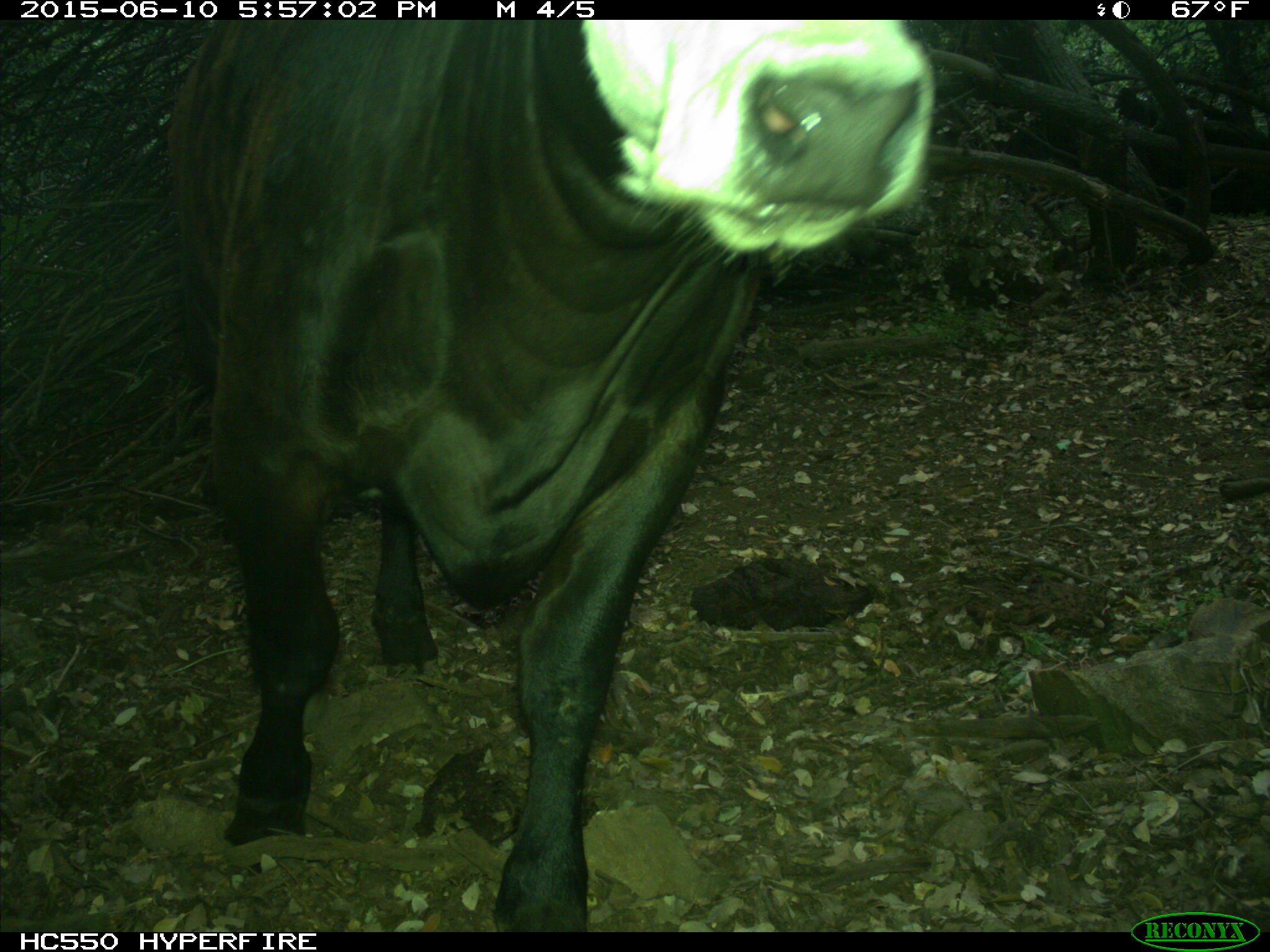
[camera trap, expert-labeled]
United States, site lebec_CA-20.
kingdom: Animalia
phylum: Chordata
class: Mammalia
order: Artiodactyla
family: Bovidae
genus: Bos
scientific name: Bos taurus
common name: domestic cow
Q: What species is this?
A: Bos taurus (domestic cow).